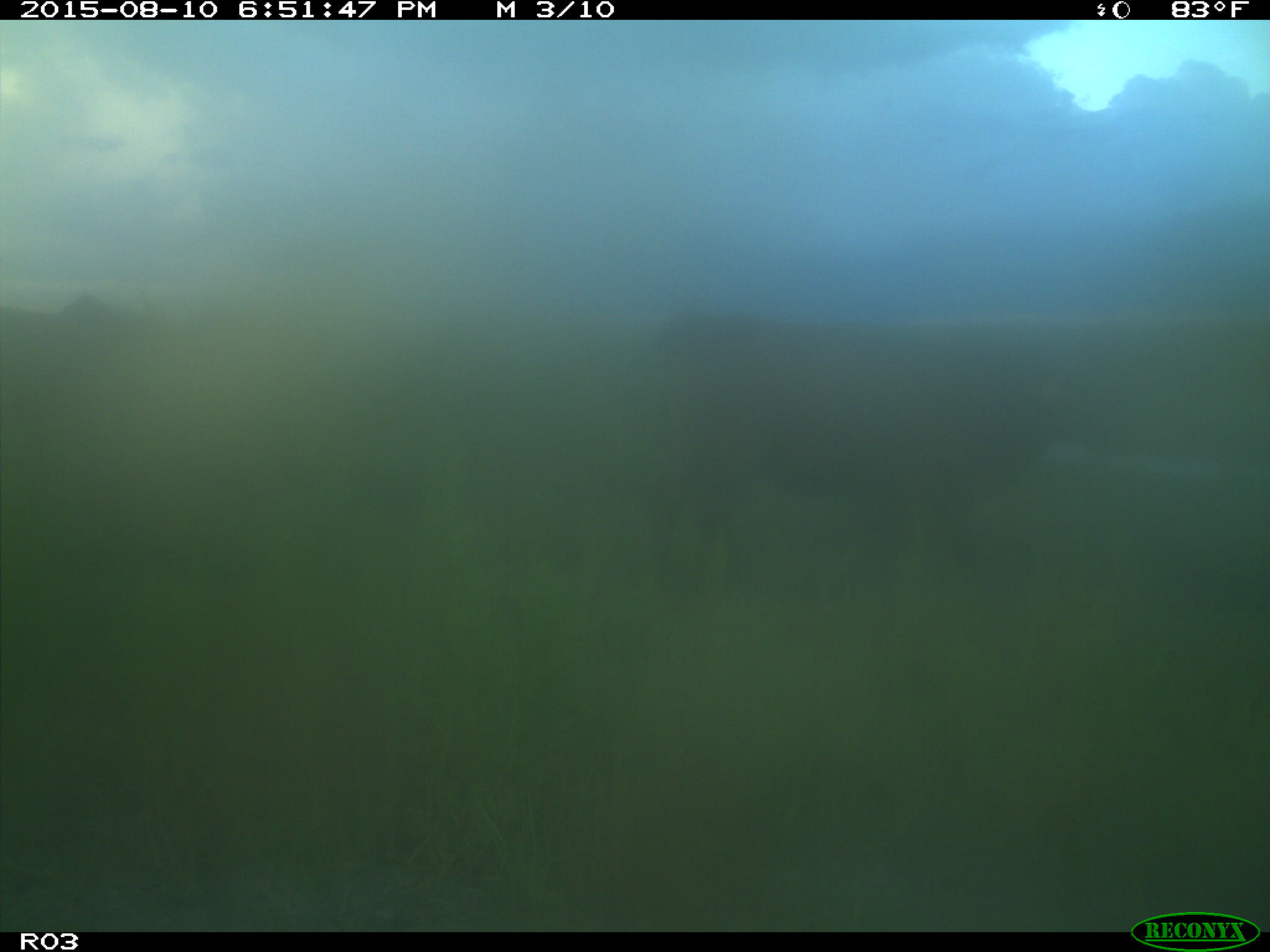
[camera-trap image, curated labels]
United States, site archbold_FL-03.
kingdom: Animalia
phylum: Chordata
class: Mammalia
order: Artiodactyla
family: Bovidae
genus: Bos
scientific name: Bos taurus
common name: domestic cow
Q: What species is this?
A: Bos taurus (domestic cow).